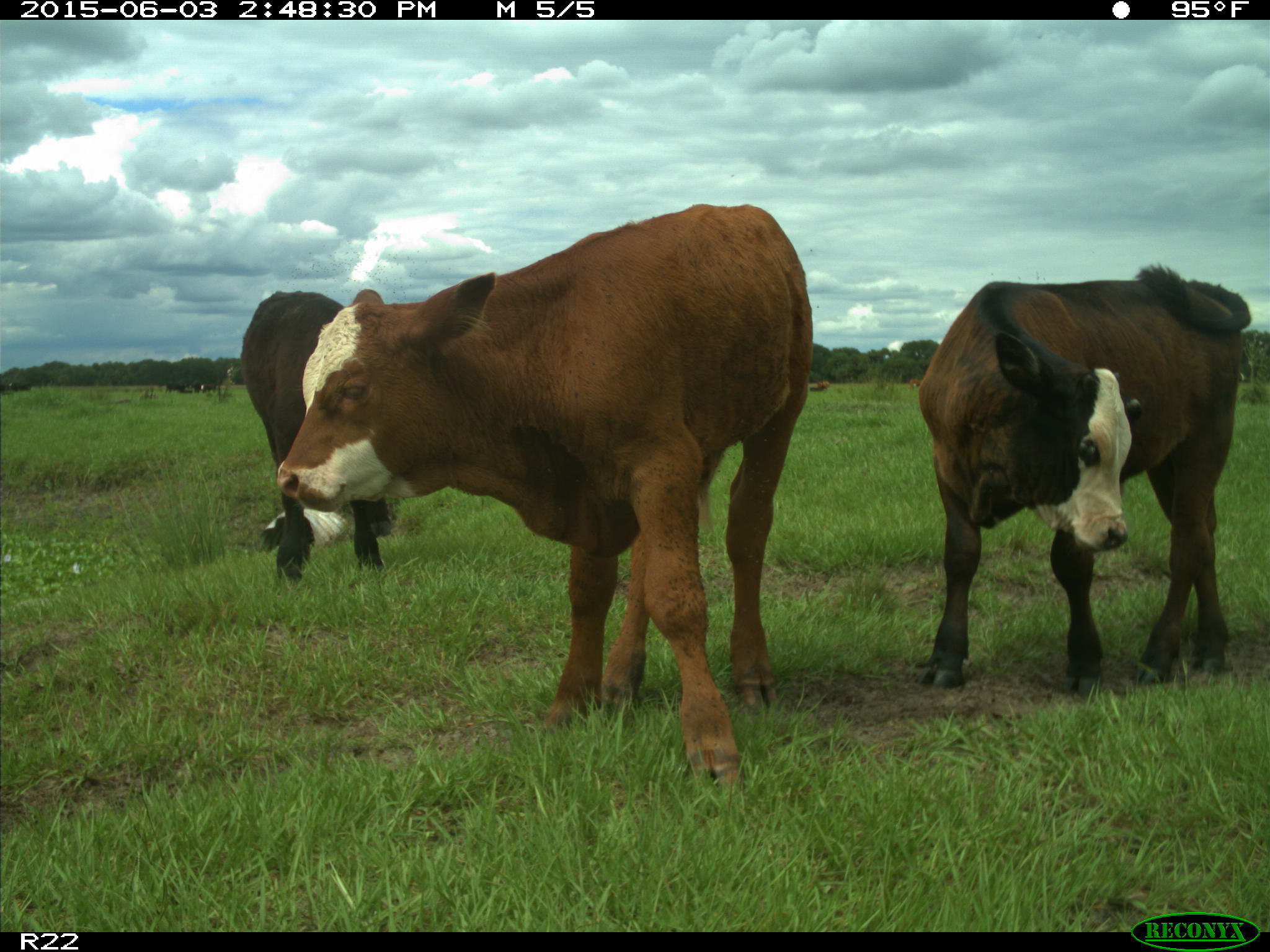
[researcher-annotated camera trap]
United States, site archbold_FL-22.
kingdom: Animalia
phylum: Chordata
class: Mammalia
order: Artiodactyla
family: Bovidae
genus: Bos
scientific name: Bos taurus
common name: domestic cow